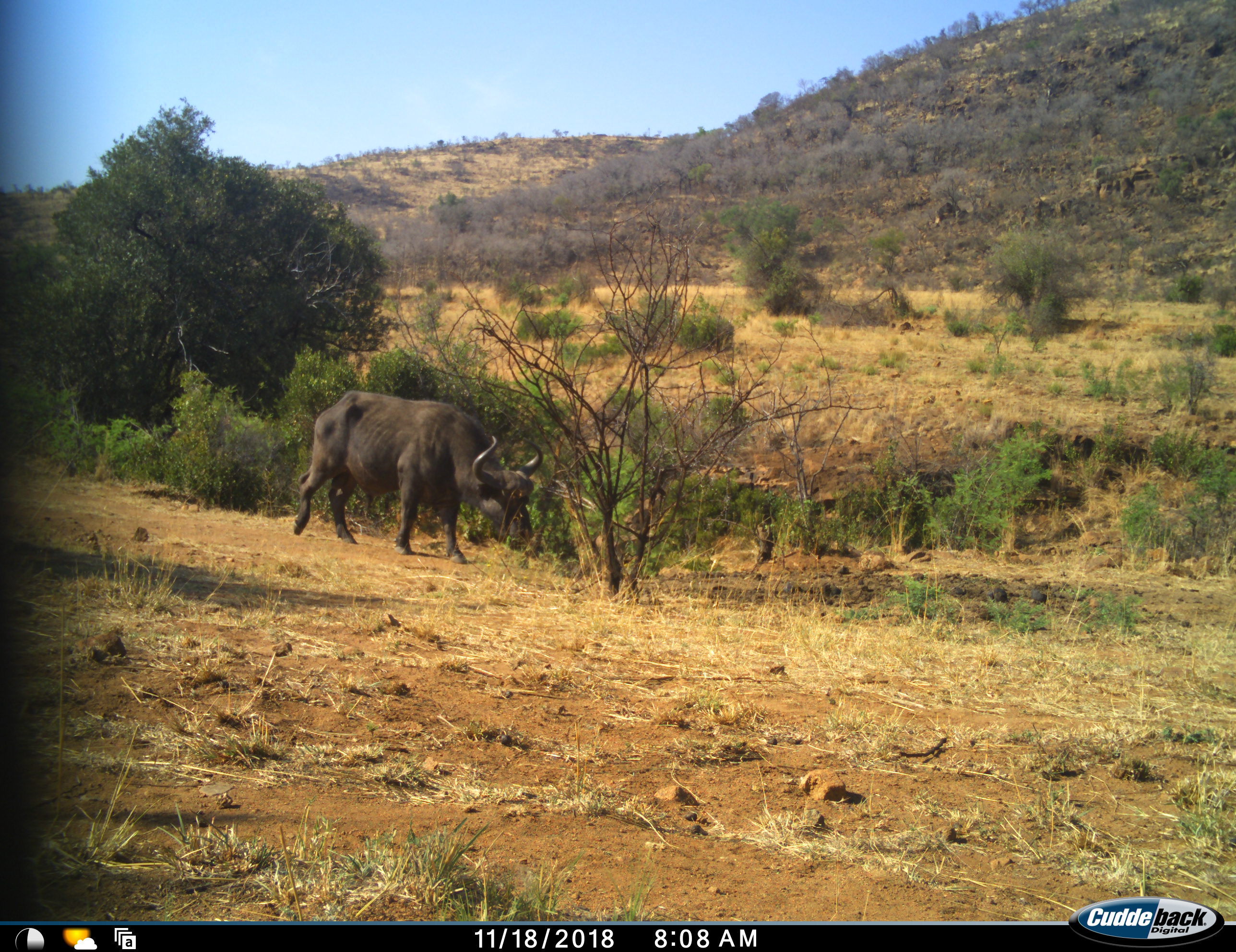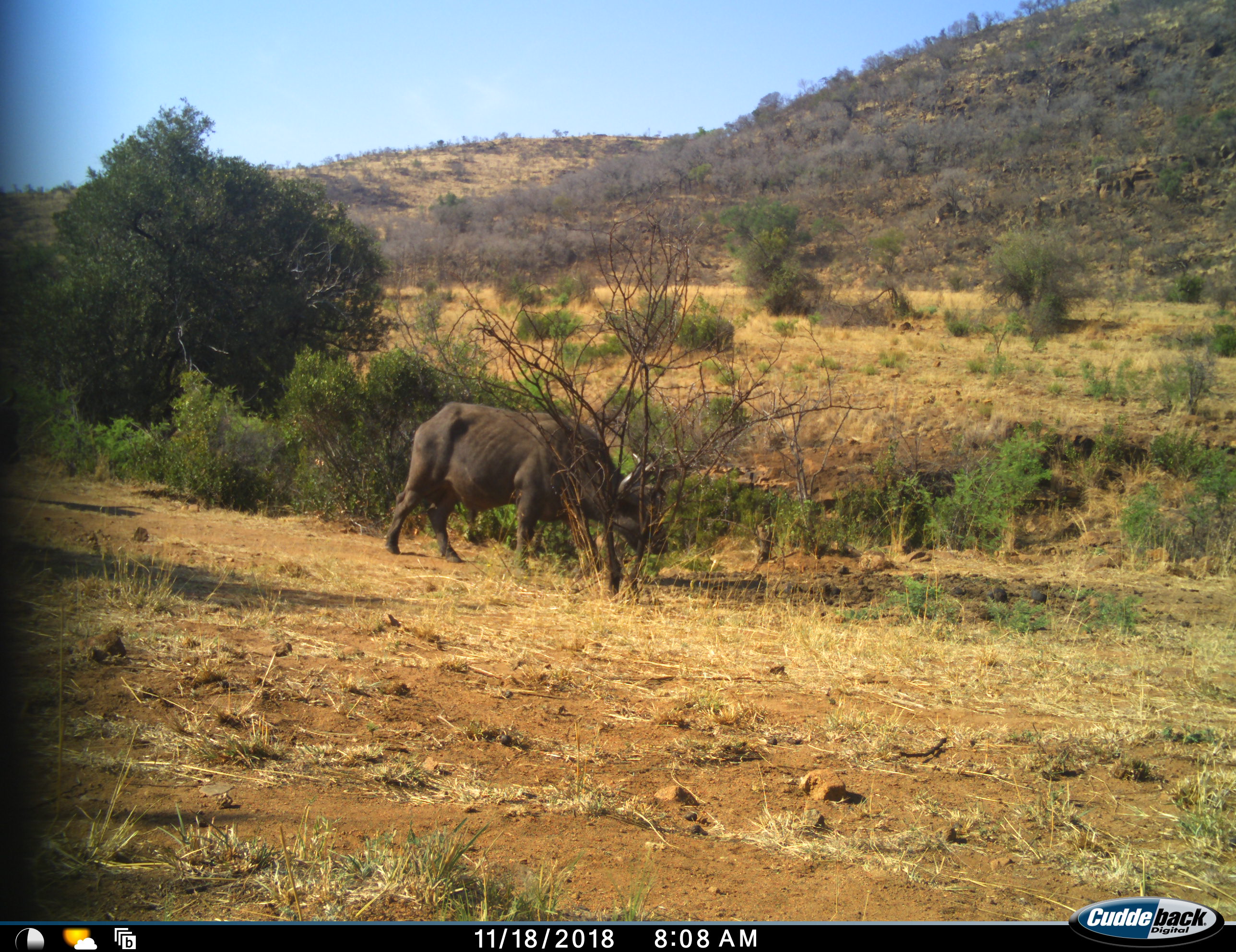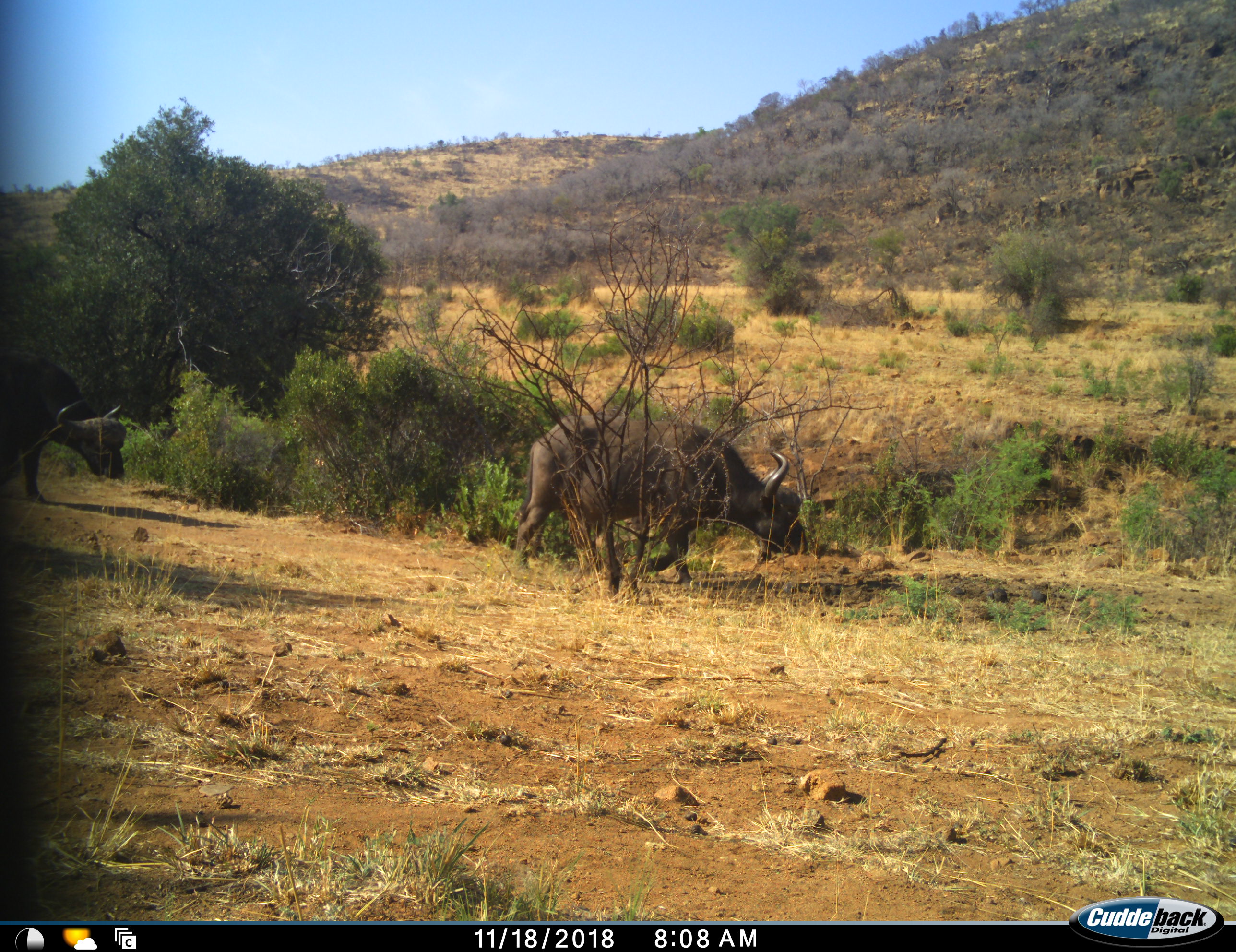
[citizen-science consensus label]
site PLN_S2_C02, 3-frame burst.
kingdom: Animalia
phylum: Chordata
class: Mammalia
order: Artiodactyla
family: Bovidae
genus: Syncerus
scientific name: Syncerus caffer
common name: african buffalo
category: buffalo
Buffalo (african buffalo) (Syncerus caffer), count 2. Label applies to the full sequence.